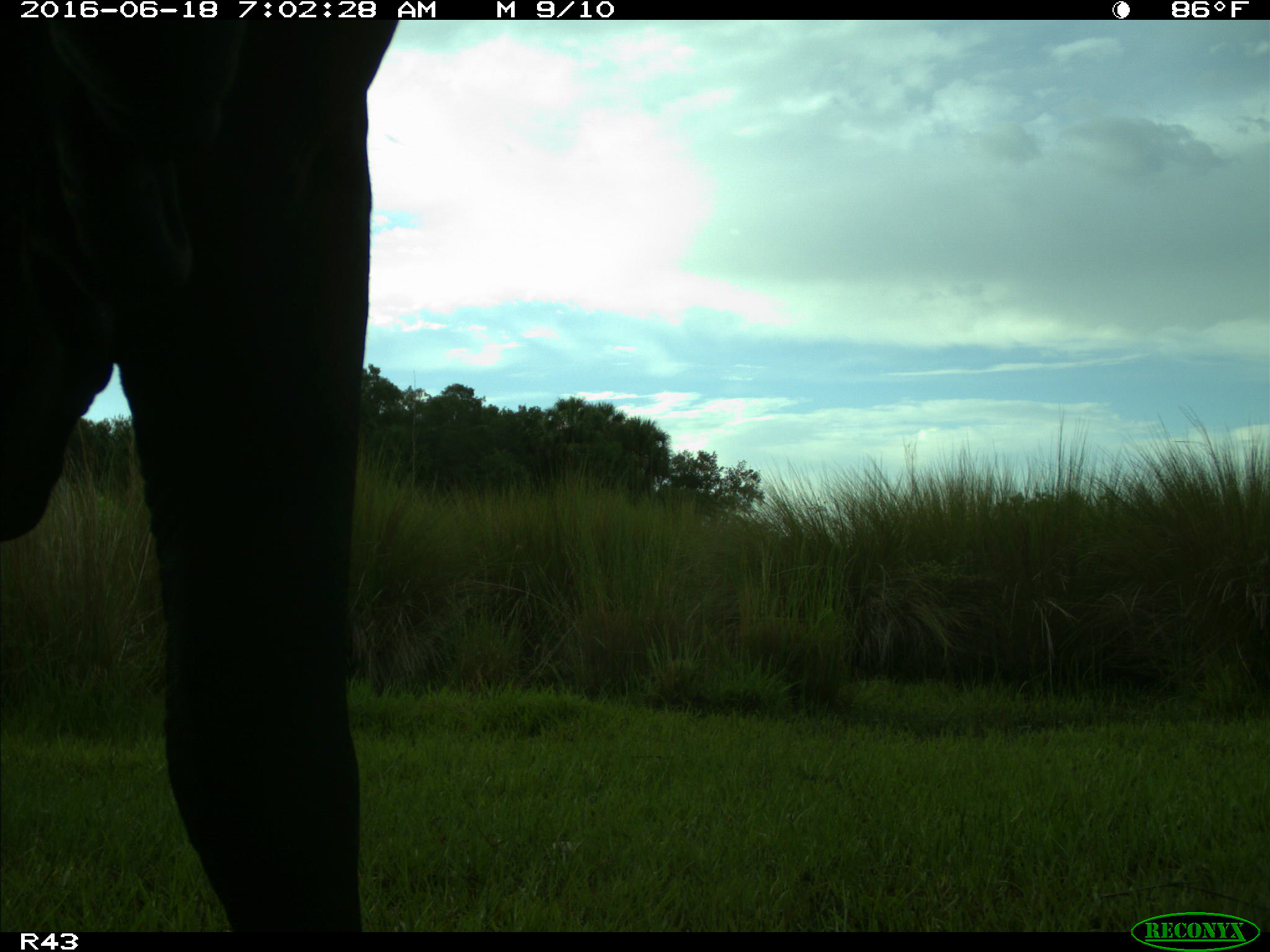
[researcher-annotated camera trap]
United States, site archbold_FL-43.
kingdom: Animalia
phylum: Chordata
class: Mammalia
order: Artiodactyla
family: Bovidae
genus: Bos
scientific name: Bos taurus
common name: domestic cow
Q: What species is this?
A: Bos taurus (domestic cow).